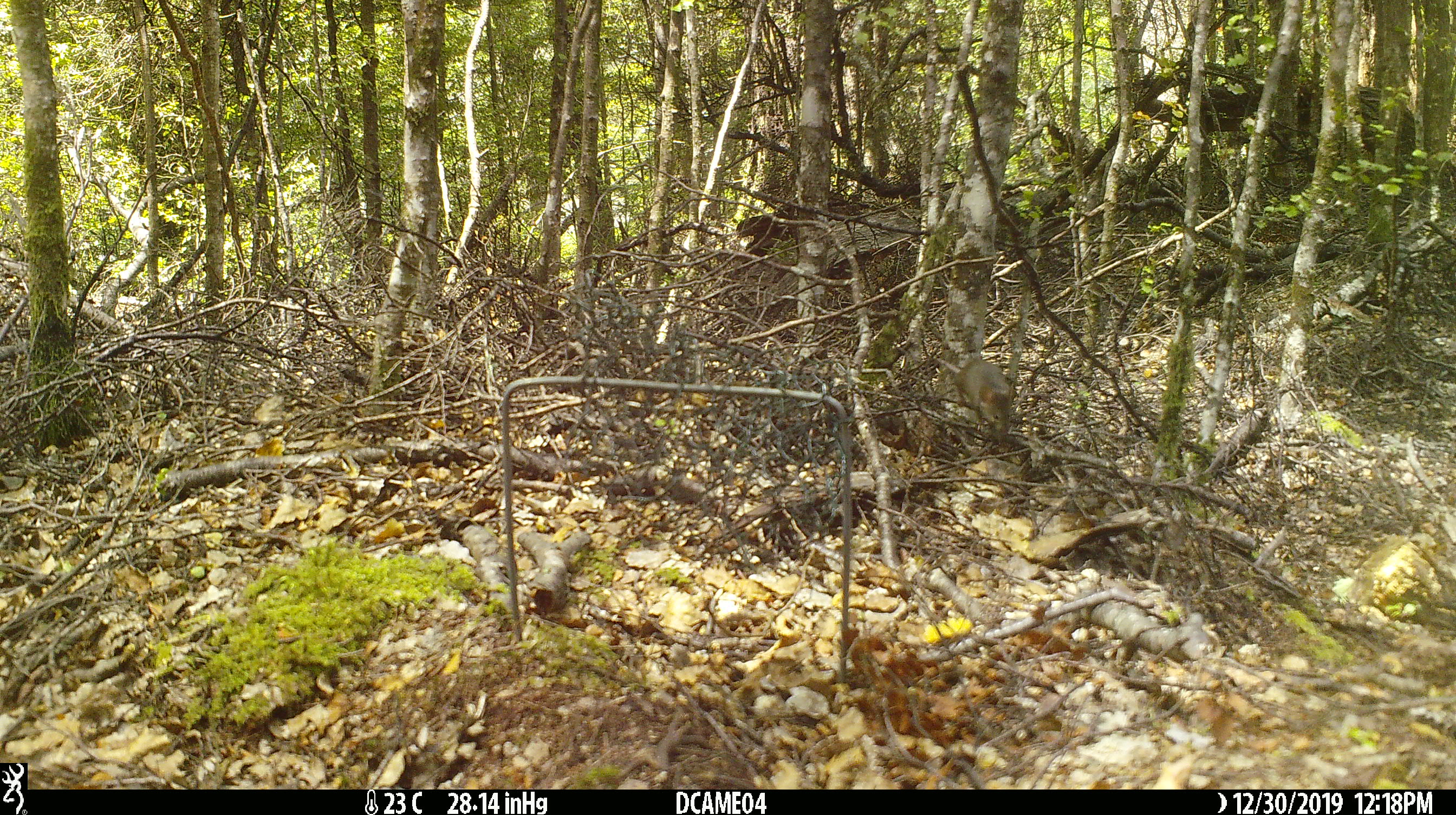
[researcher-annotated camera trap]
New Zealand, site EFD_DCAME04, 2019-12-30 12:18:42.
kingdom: Animalia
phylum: Chordata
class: Mammalia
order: Rodentia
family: Muridae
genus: Mus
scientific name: Mus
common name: mouse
Mouse (Mus).